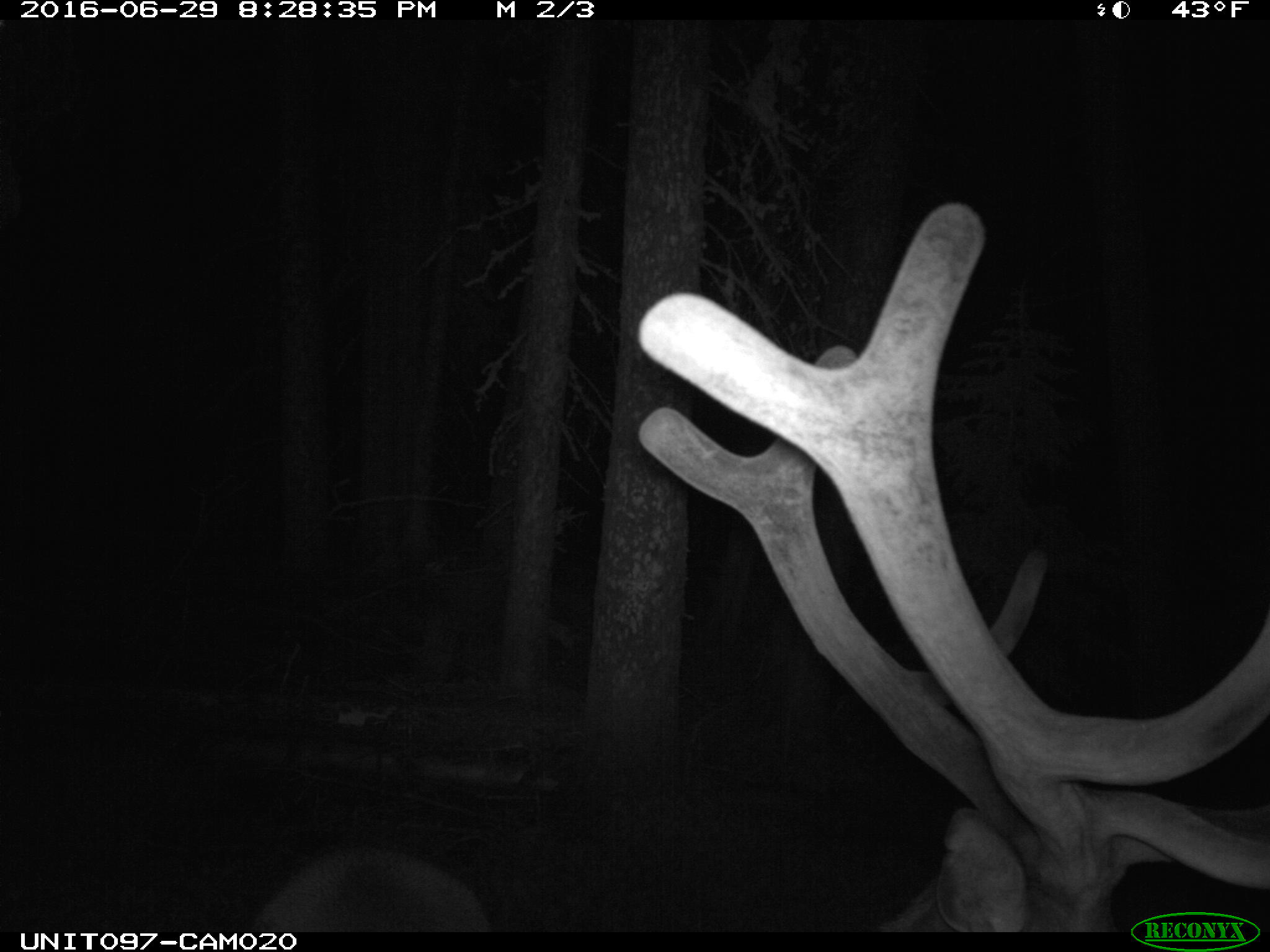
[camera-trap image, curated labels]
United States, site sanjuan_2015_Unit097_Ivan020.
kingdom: Animalia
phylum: Chordata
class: Mammalia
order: Artiodactyla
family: Cervidae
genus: Cervus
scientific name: Cervus elaphus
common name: red deer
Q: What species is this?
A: Cervus elaphus (red deer).